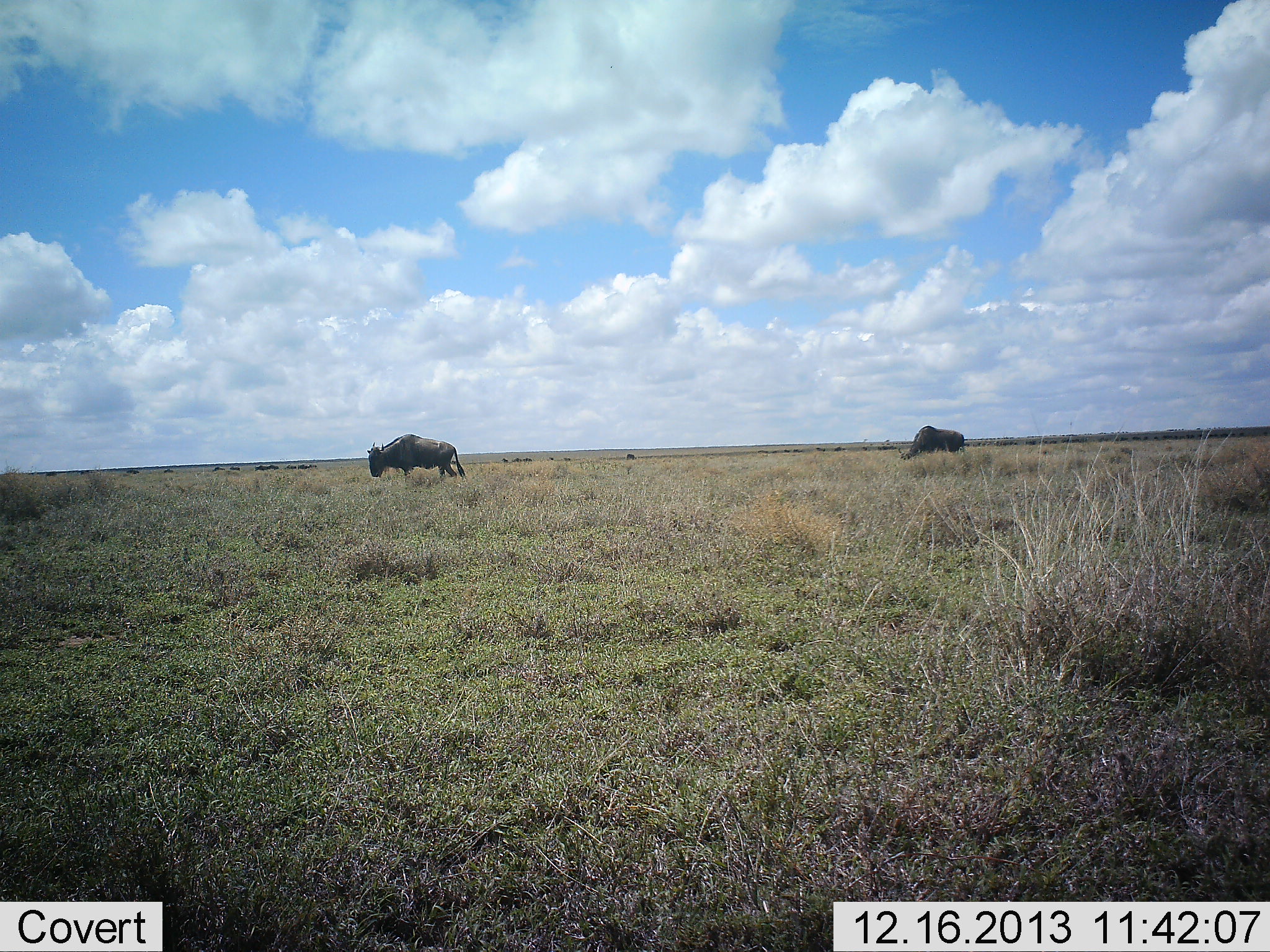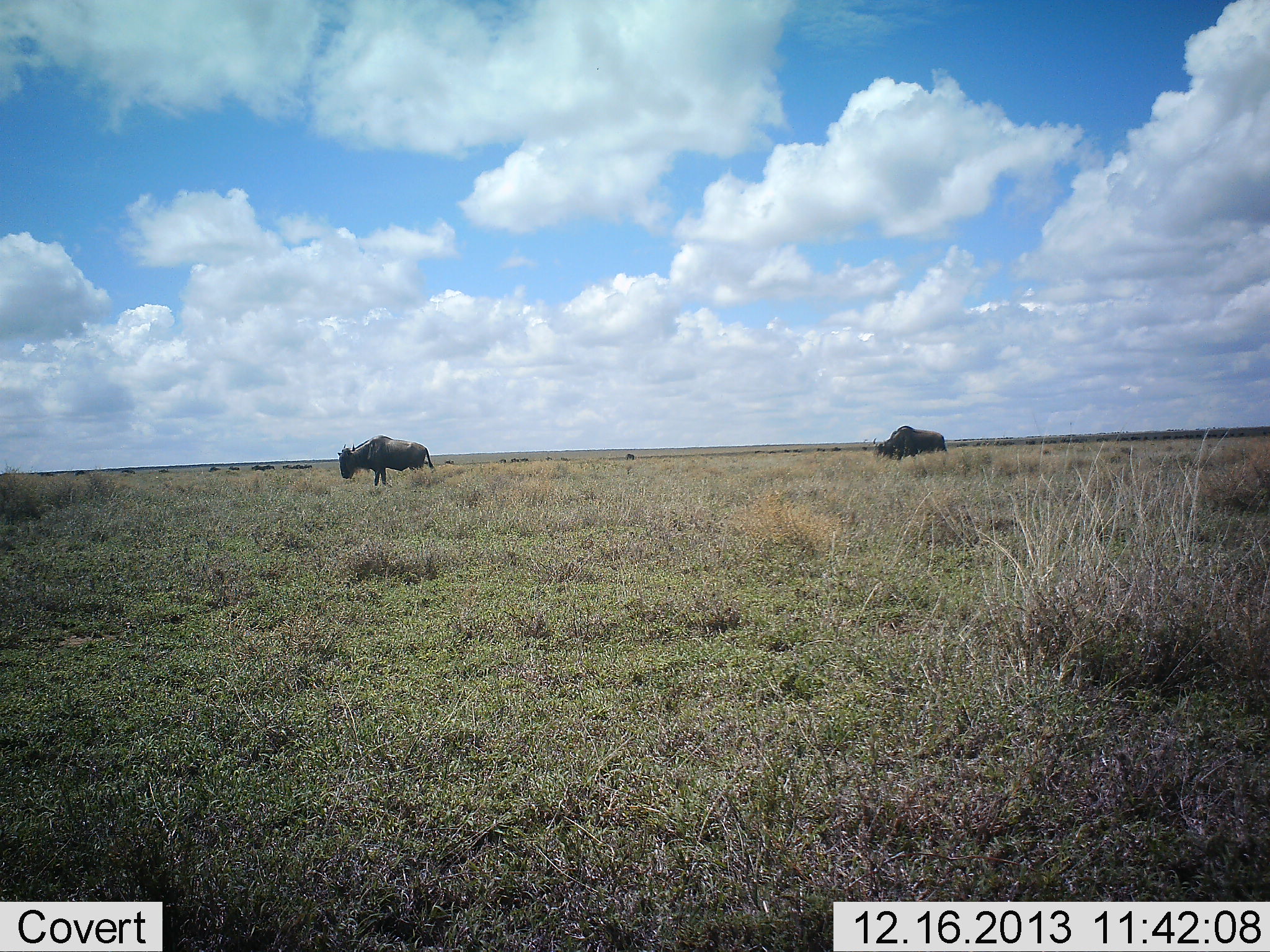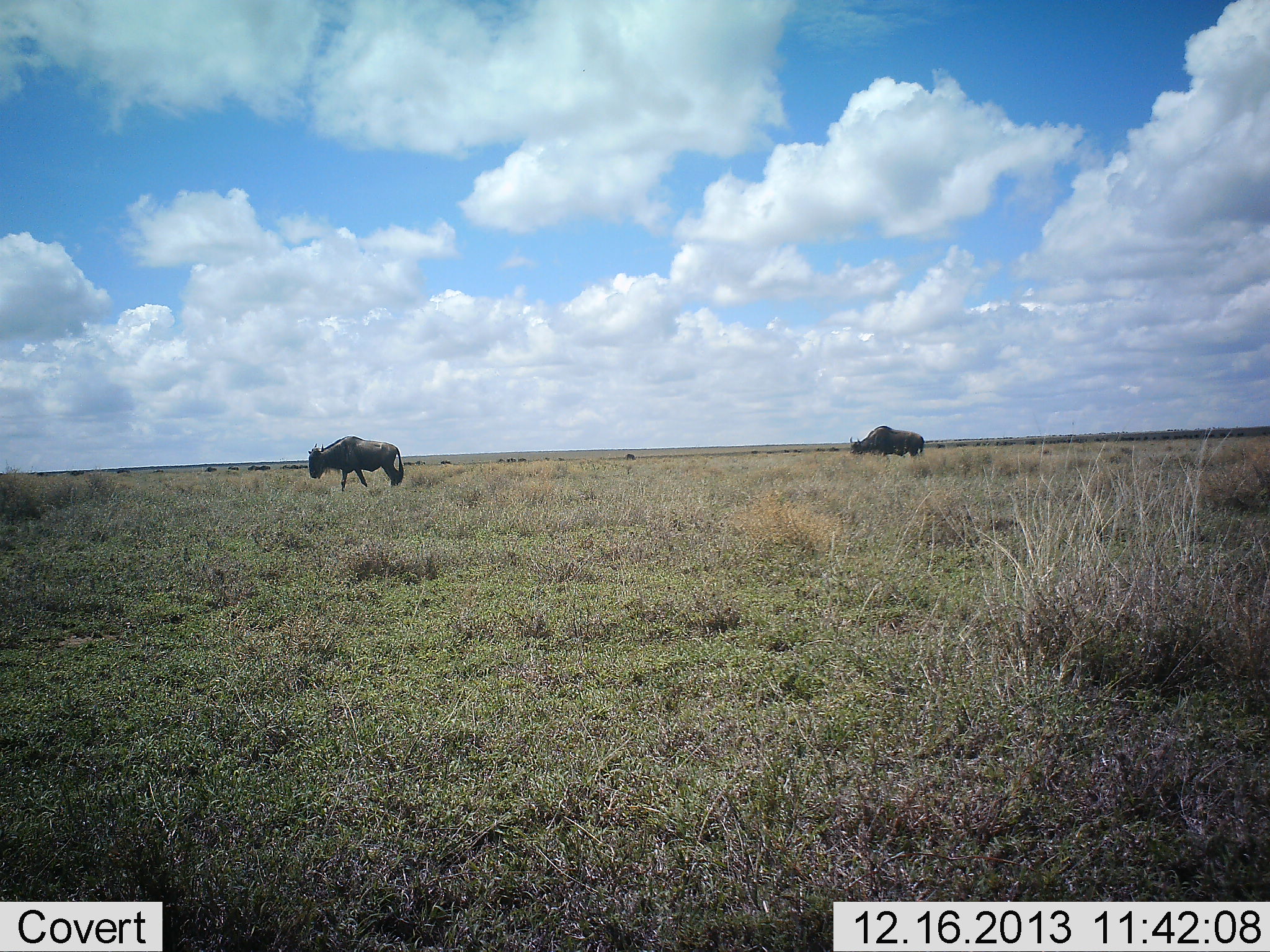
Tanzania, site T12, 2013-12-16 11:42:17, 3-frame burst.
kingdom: Animalia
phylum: Chordata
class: Mammalia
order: Artiodactyla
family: Bovidae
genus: Connochaetes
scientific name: Connochaetes taurinus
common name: blue wildebeest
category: wildebeest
Wildebeest (blue wildebeest) (Connochaetes taurinus), count 2. Behavior (volunteer vote fractions): standing 20%, resting 0%, moving 90%, interacting 0%. Young present (vote fraction): 0%. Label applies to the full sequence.